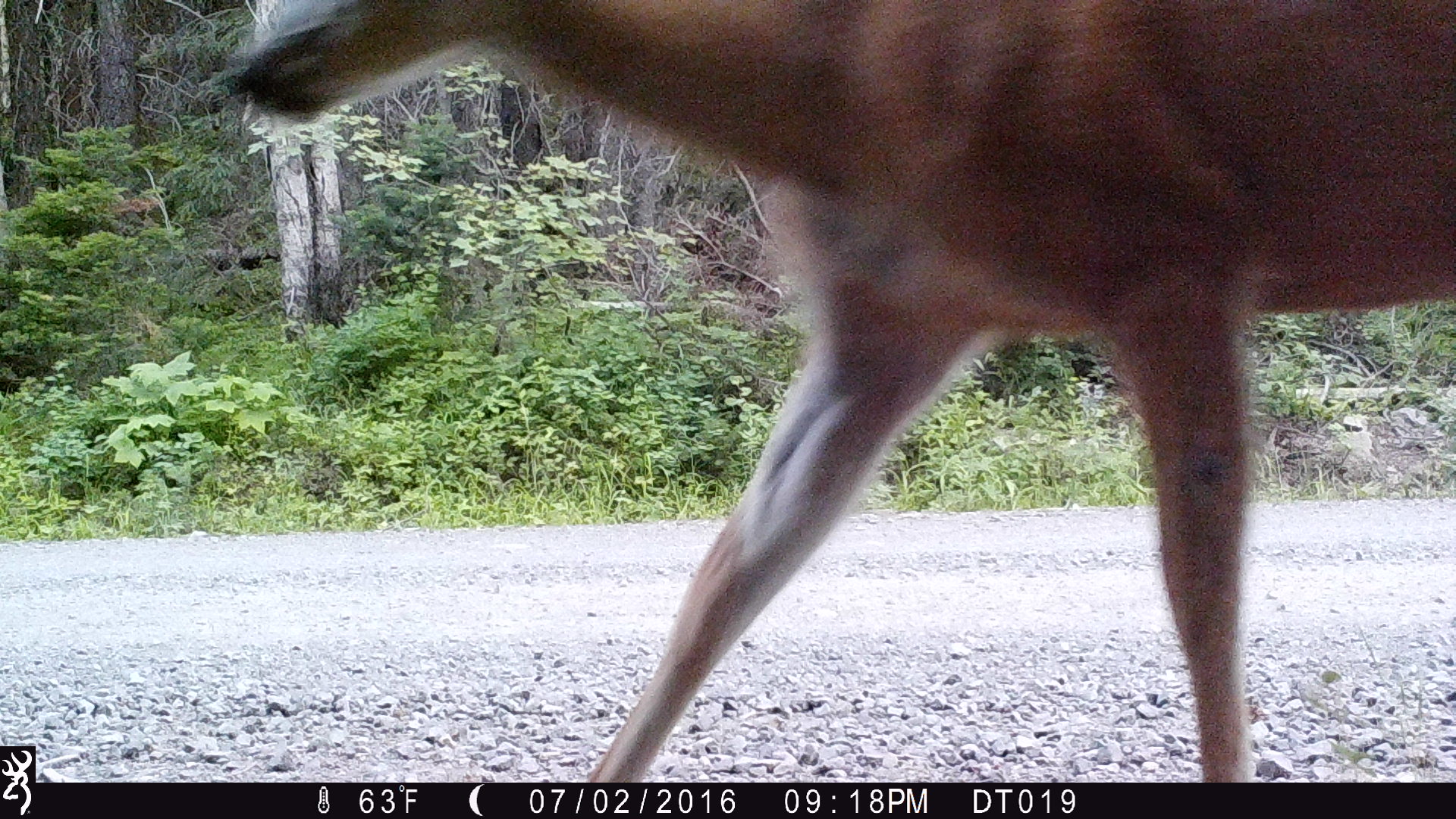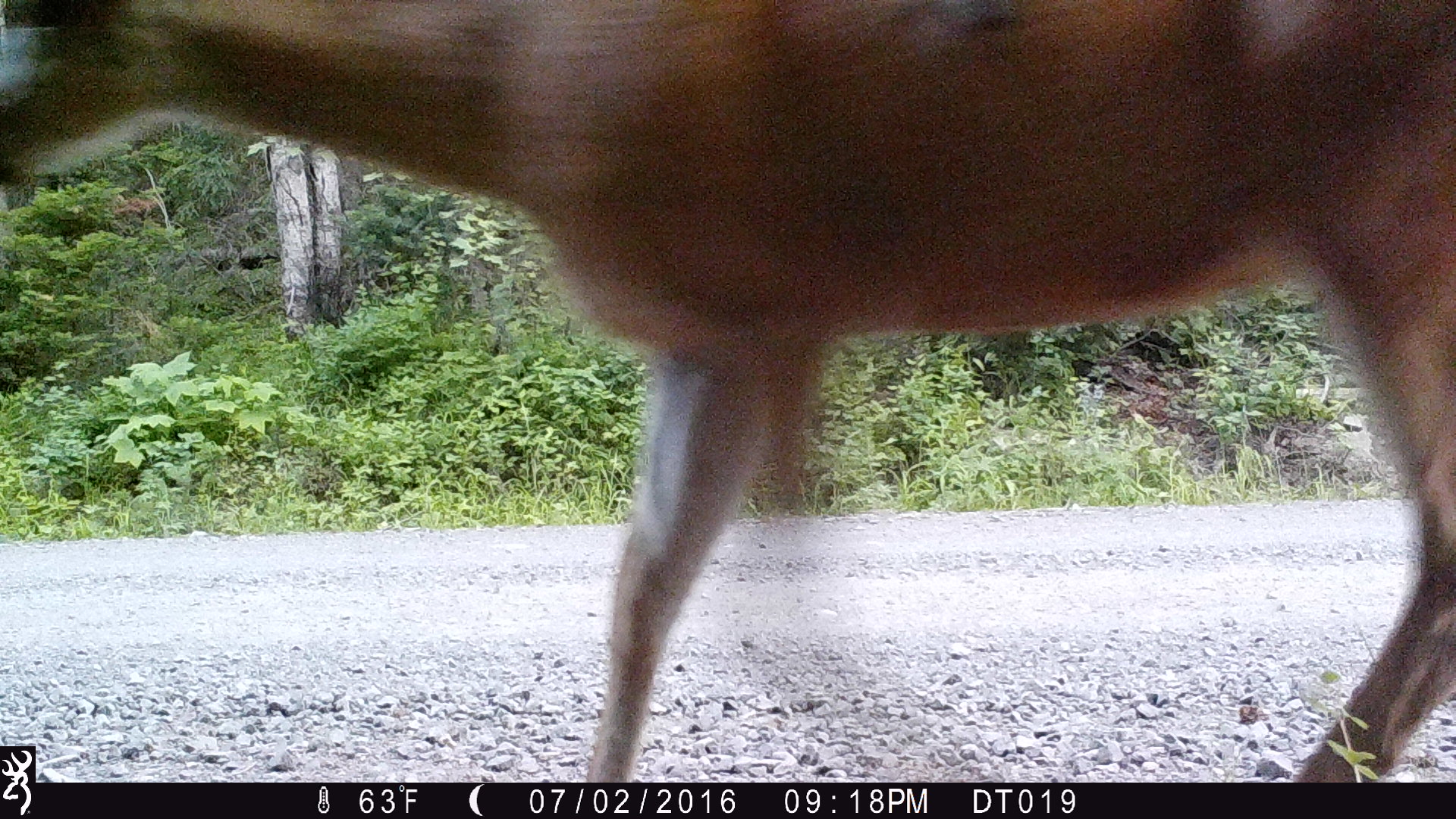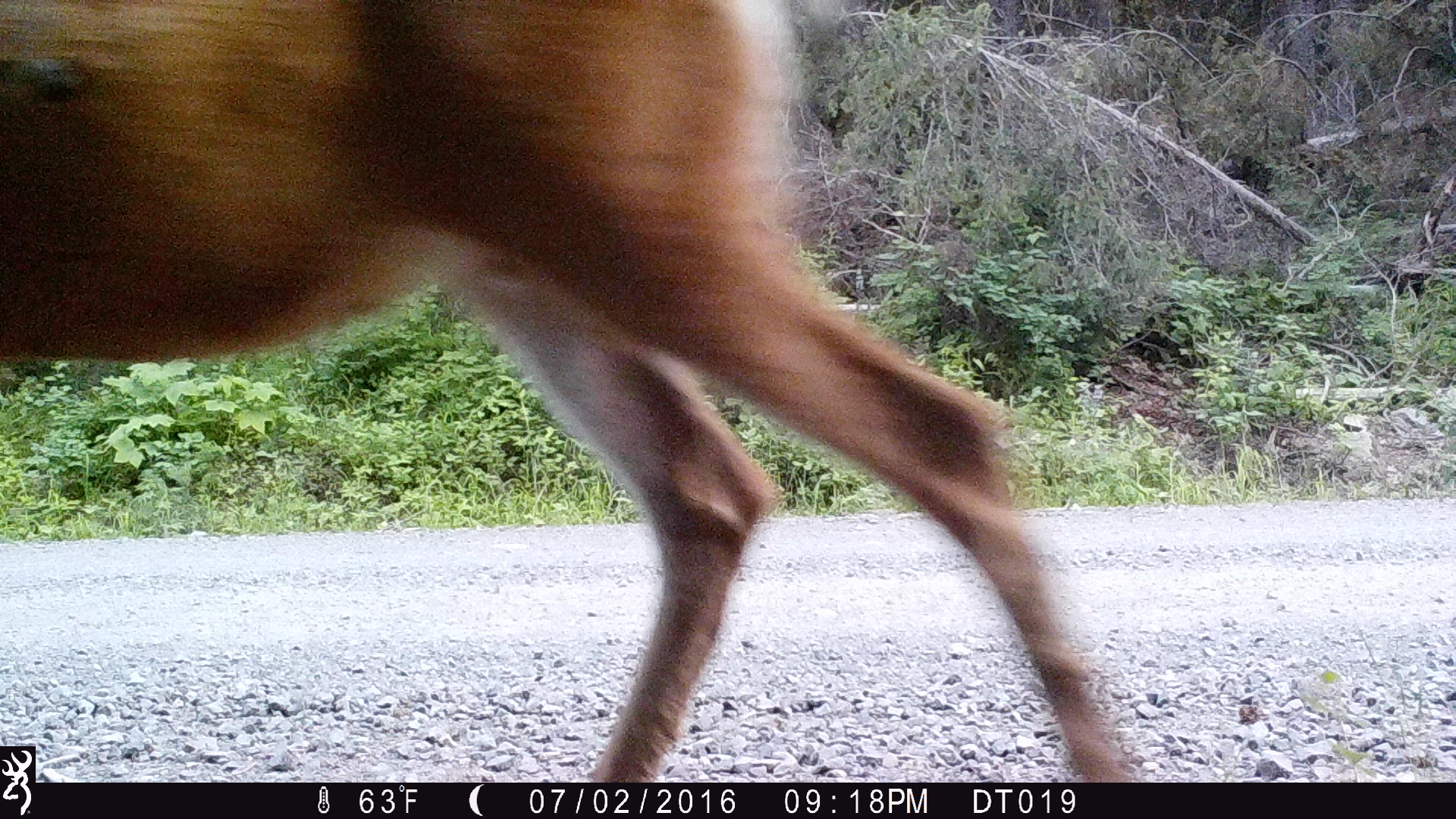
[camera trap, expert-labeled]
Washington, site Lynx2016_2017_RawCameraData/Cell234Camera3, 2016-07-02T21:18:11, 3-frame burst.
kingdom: Animalia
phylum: Chordata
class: Mammalia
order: Artiodactyla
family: Cervidae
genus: Odocoileus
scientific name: Odocoileus hemionus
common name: mule deer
Odocoileus hemionus (mule deer). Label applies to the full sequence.